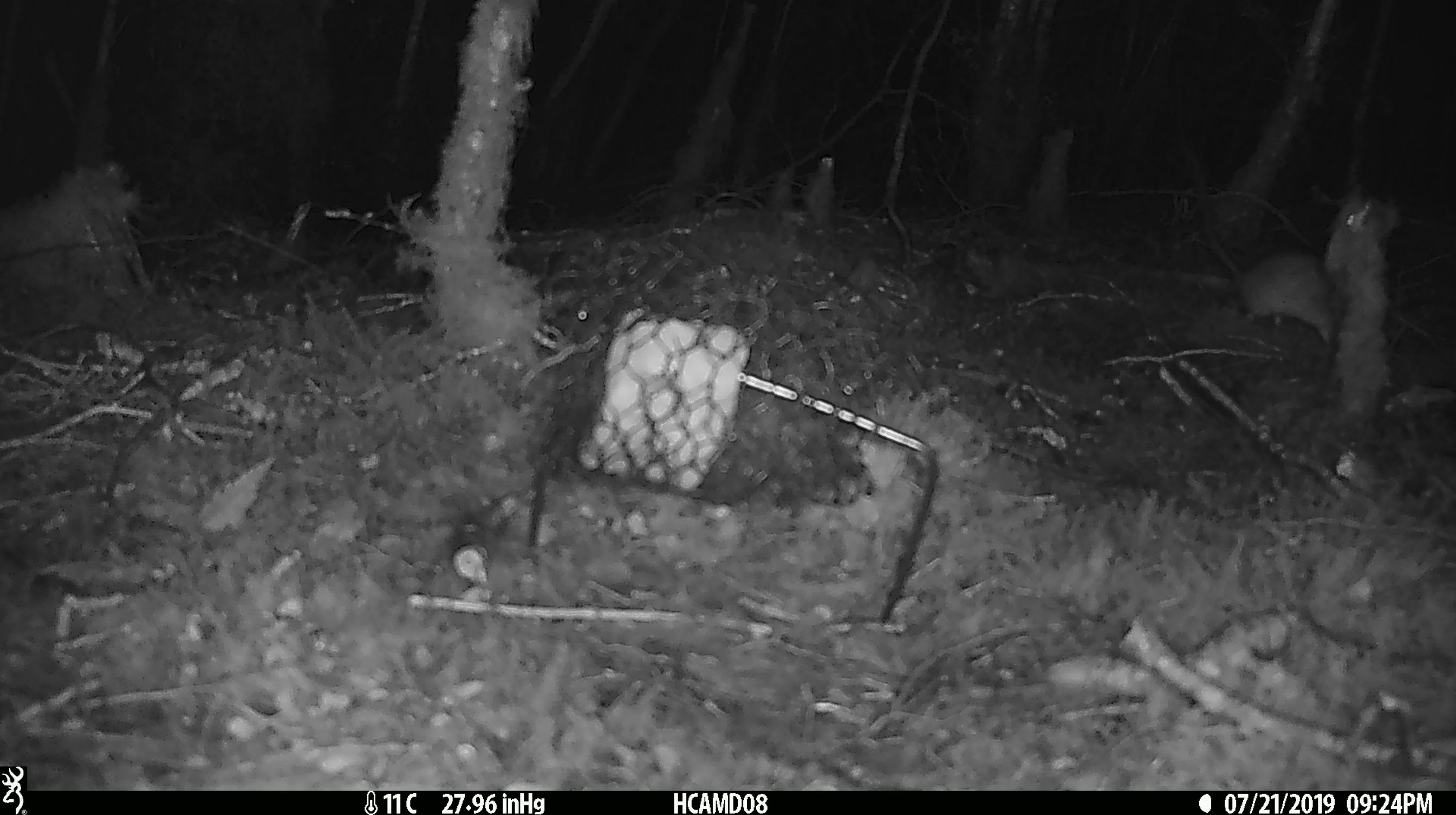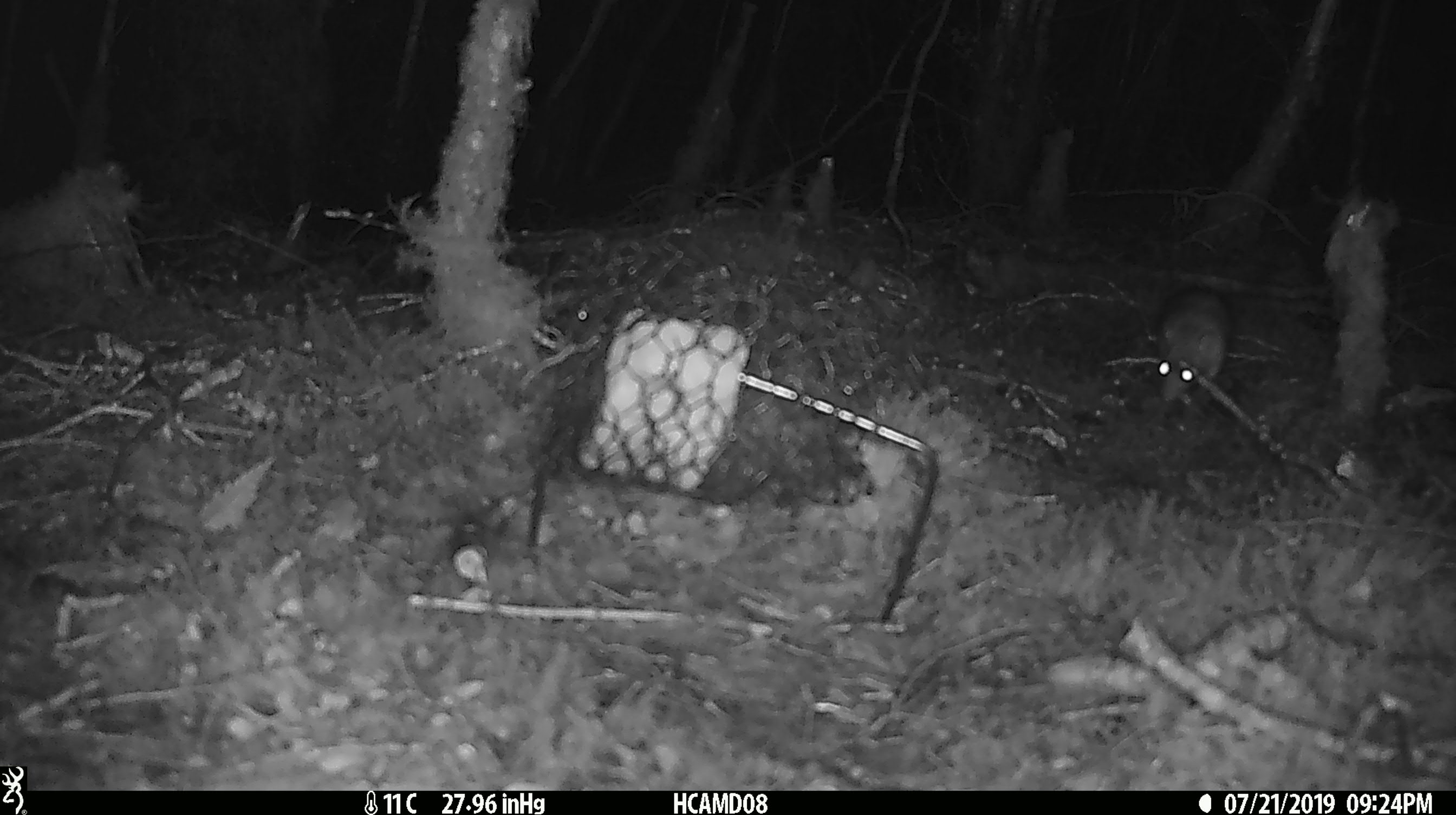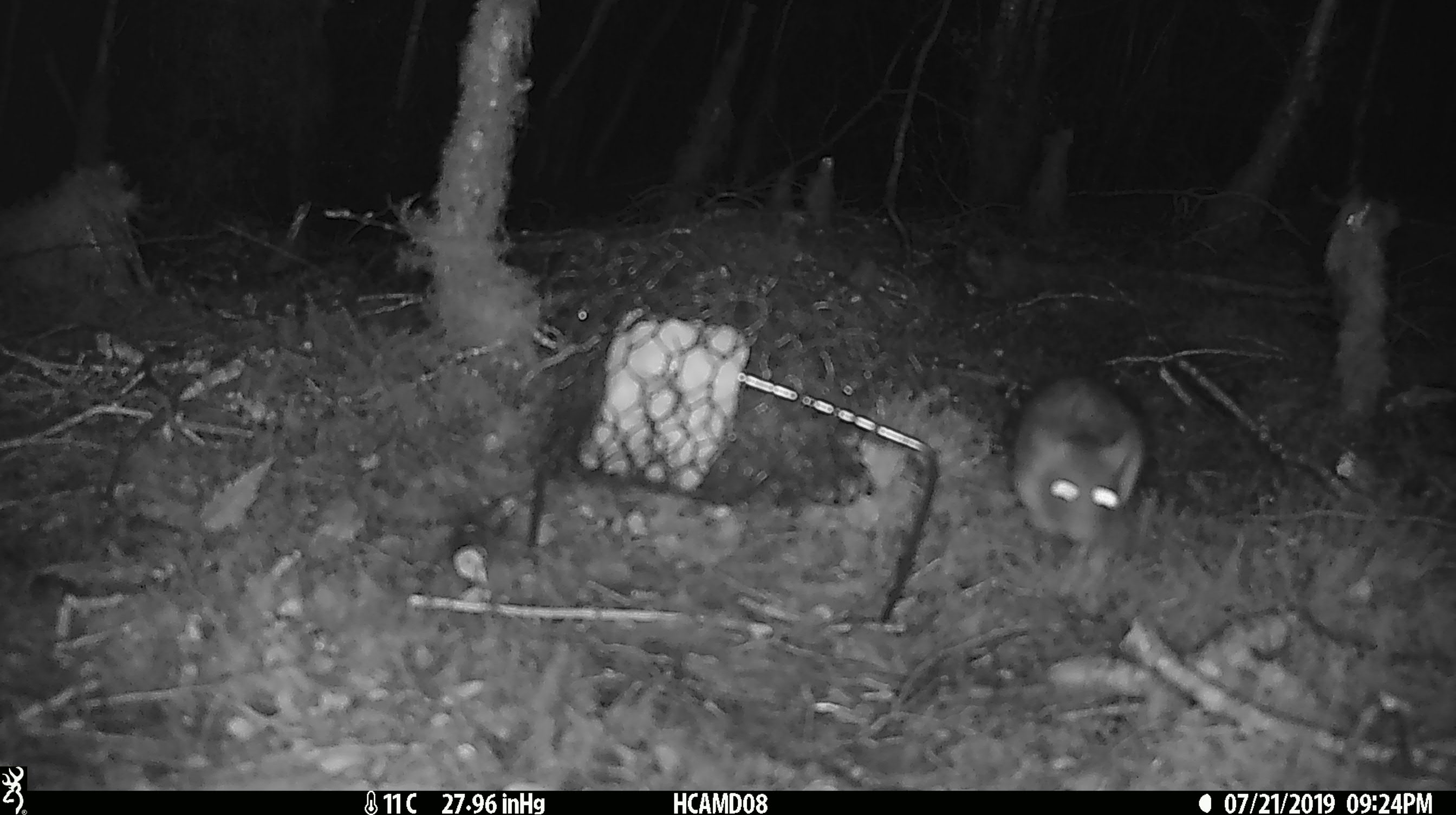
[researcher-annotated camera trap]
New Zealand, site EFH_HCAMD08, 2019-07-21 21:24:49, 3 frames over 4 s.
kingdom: Animalia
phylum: Chordata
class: Mammalia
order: Rodentia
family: Muridae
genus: Rattus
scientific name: Rattus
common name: rat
Rat (Rattus).